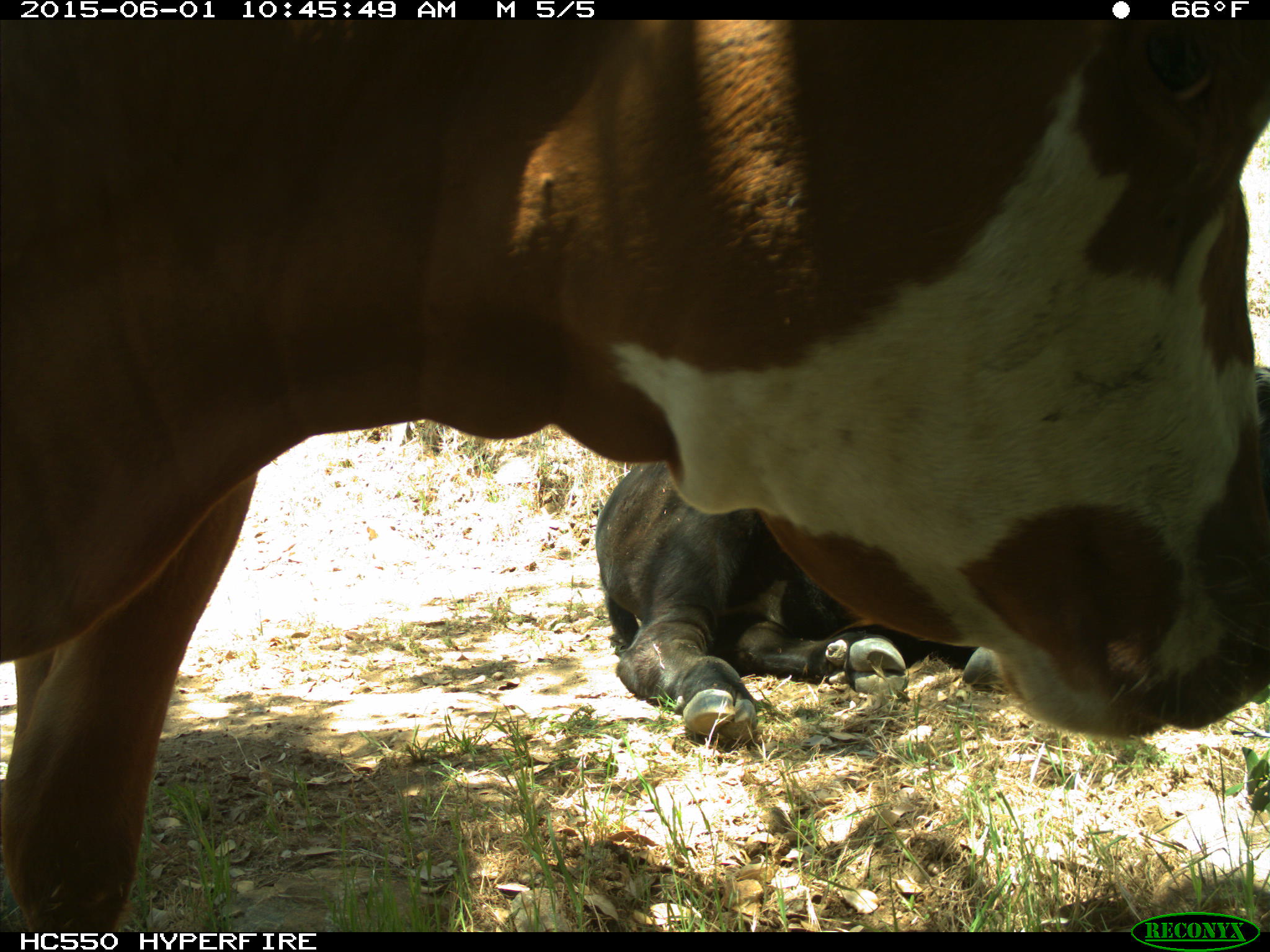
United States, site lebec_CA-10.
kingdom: Animalia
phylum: Chordata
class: Mammalia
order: Artiodactyla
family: Bovidae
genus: Bos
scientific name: Bos taurus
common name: domestic cow